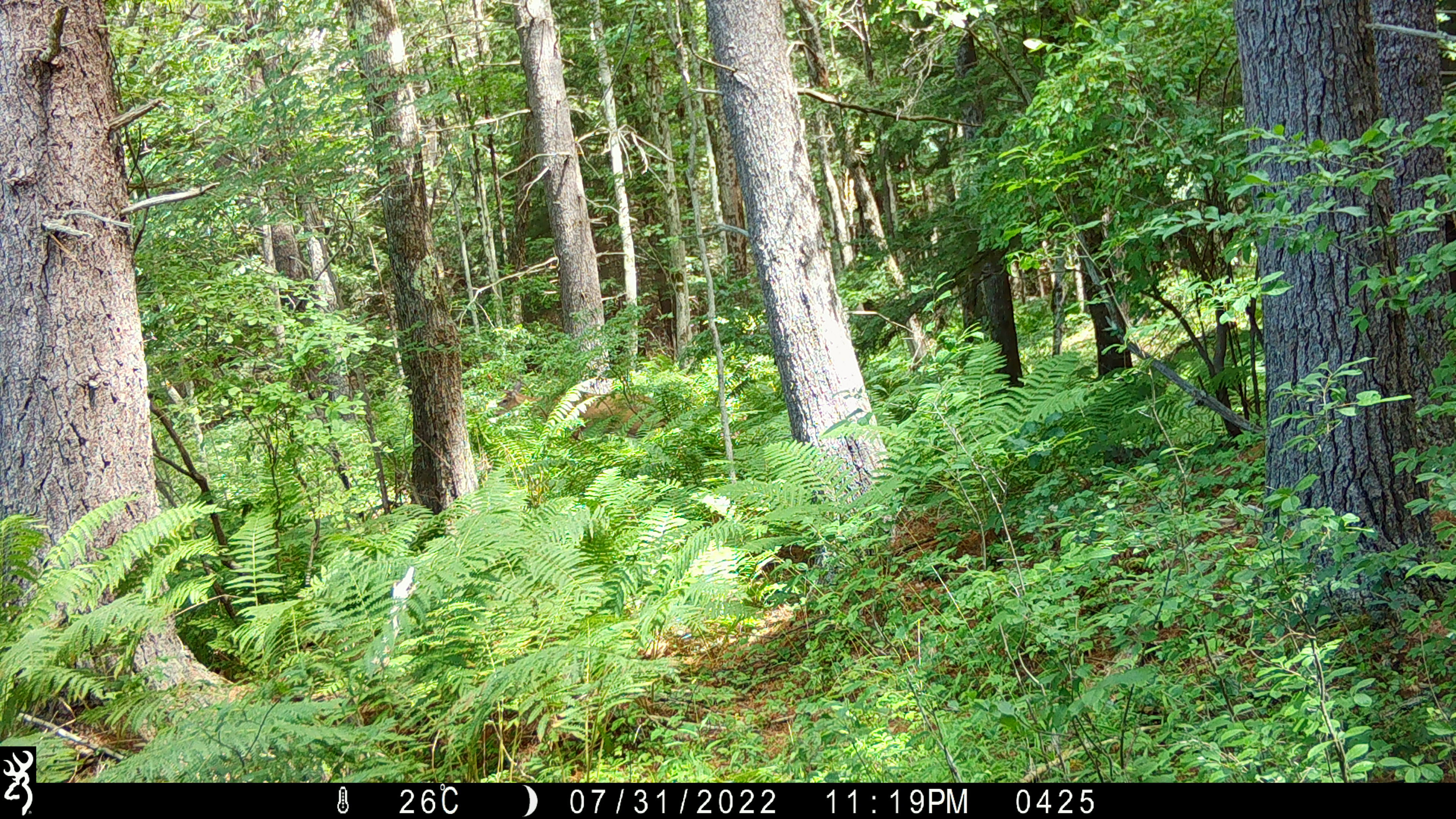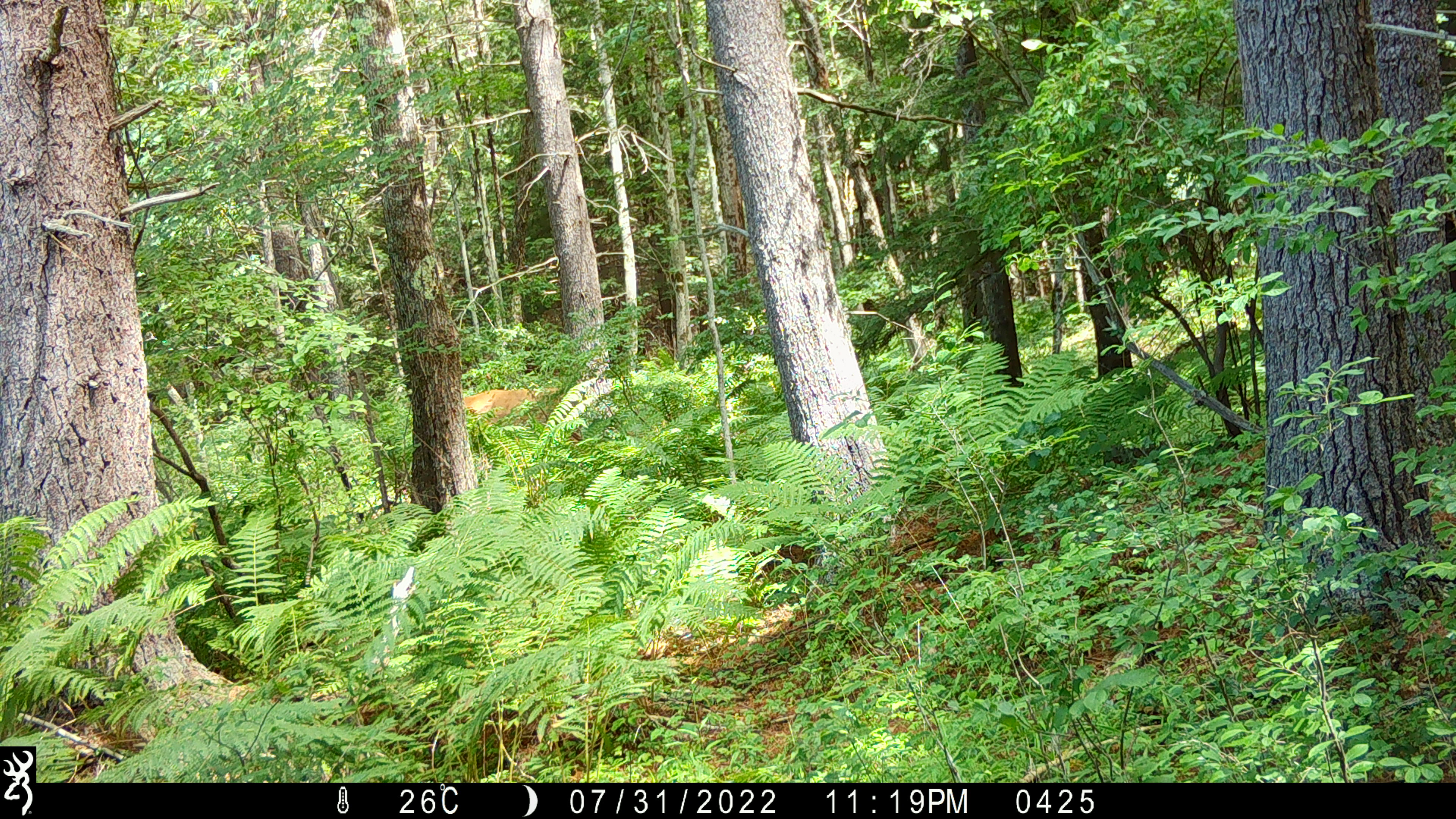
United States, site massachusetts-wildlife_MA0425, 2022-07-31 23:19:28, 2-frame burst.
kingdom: Animalia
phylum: Chordata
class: Mammalia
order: Artiodactyla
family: Cervidae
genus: Odocoileus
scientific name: Odocoileus virginianus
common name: white-tailed deer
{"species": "white-tailed deer (Odocoileus virginianus)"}